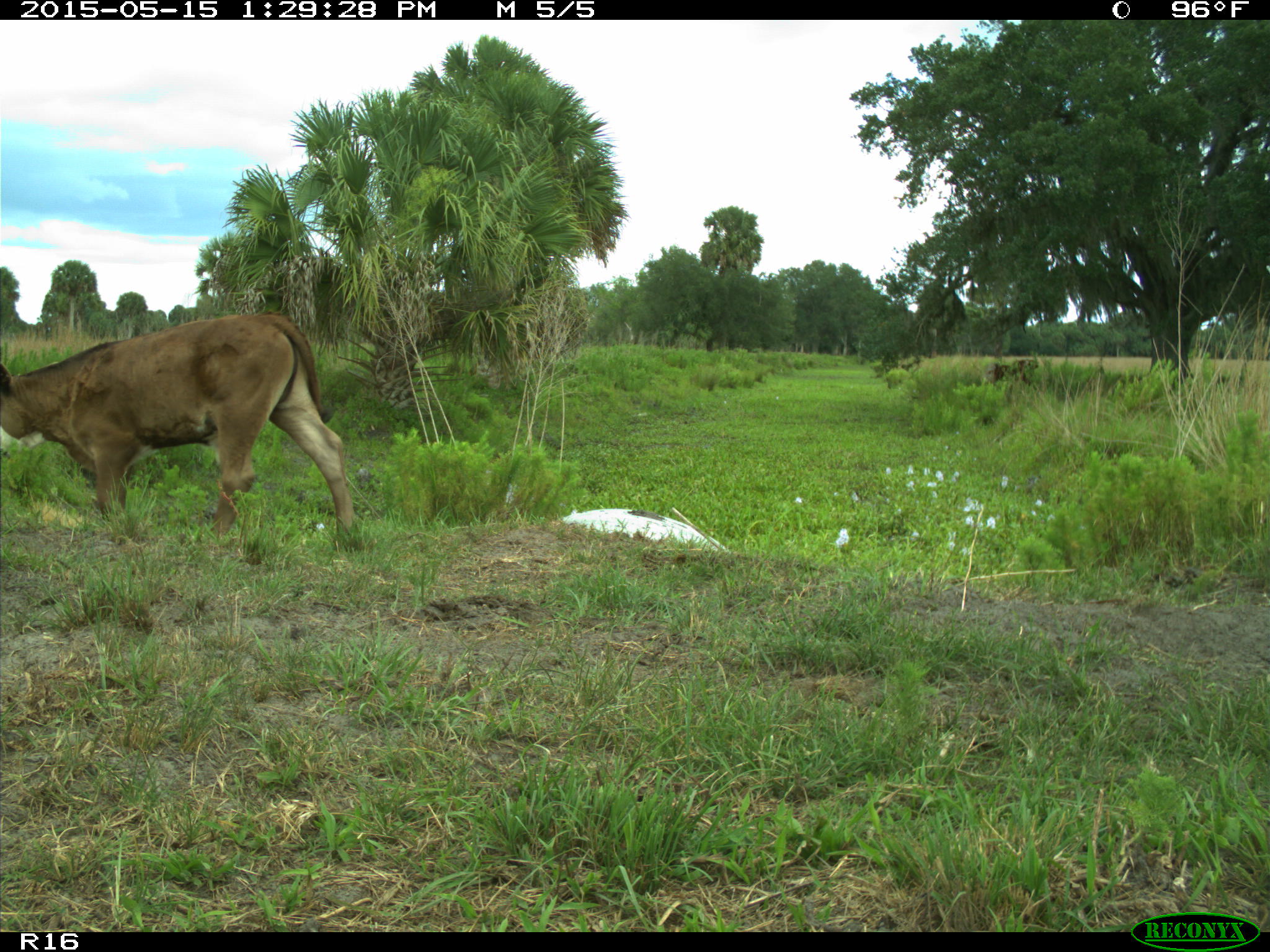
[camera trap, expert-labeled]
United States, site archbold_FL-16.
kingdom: Animalia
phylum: Chordata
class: Mammalia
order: Artiodactyla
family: Bovidae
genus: Bos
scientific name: Bos taurus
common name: domestic cow